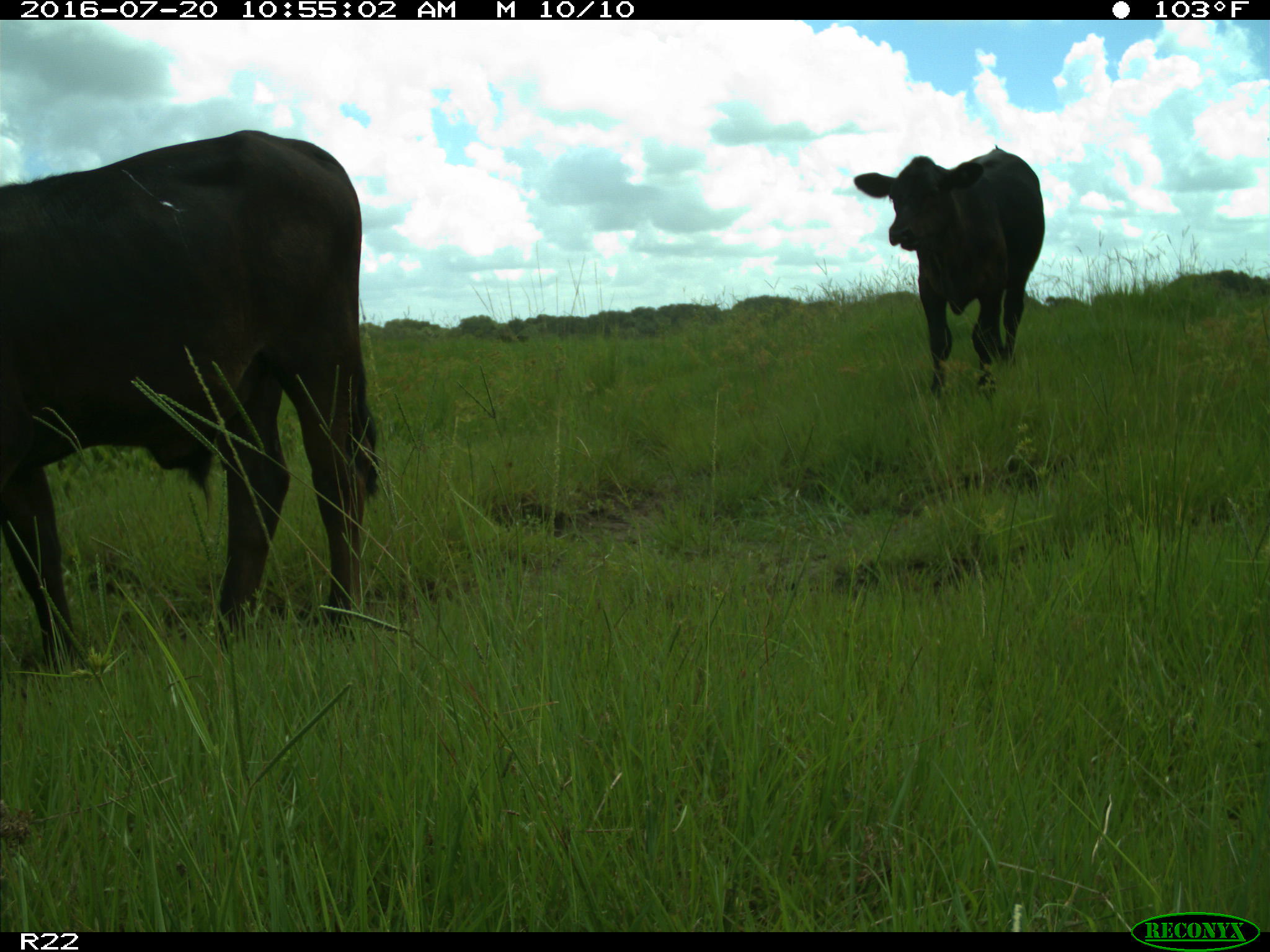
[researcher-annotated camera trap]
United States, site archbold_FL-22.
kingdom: Animalia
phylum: Chordata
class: Mammalia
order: Artiodactyla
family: Bovidae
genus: Bos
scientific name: Bos taurus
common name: domestic cow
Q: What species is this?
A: Bos taurus (domestic cow).